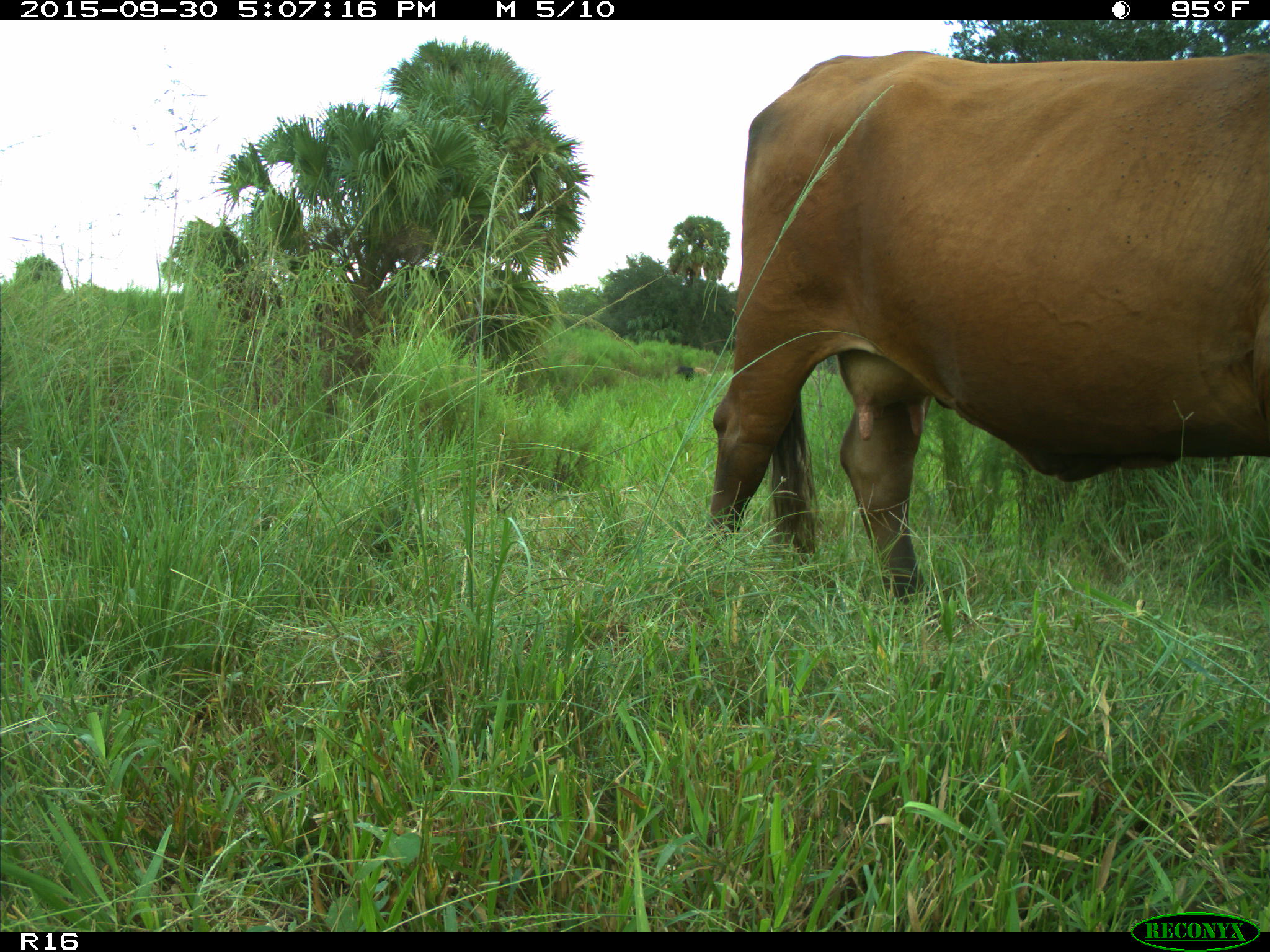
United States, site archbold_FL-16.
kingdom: Animalia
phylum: Chordata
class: Mammalia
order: Artiodactyla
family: Bovidae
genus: Bos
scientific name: Bos taurus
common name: domestic cow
Bos taurus (domestic cow).